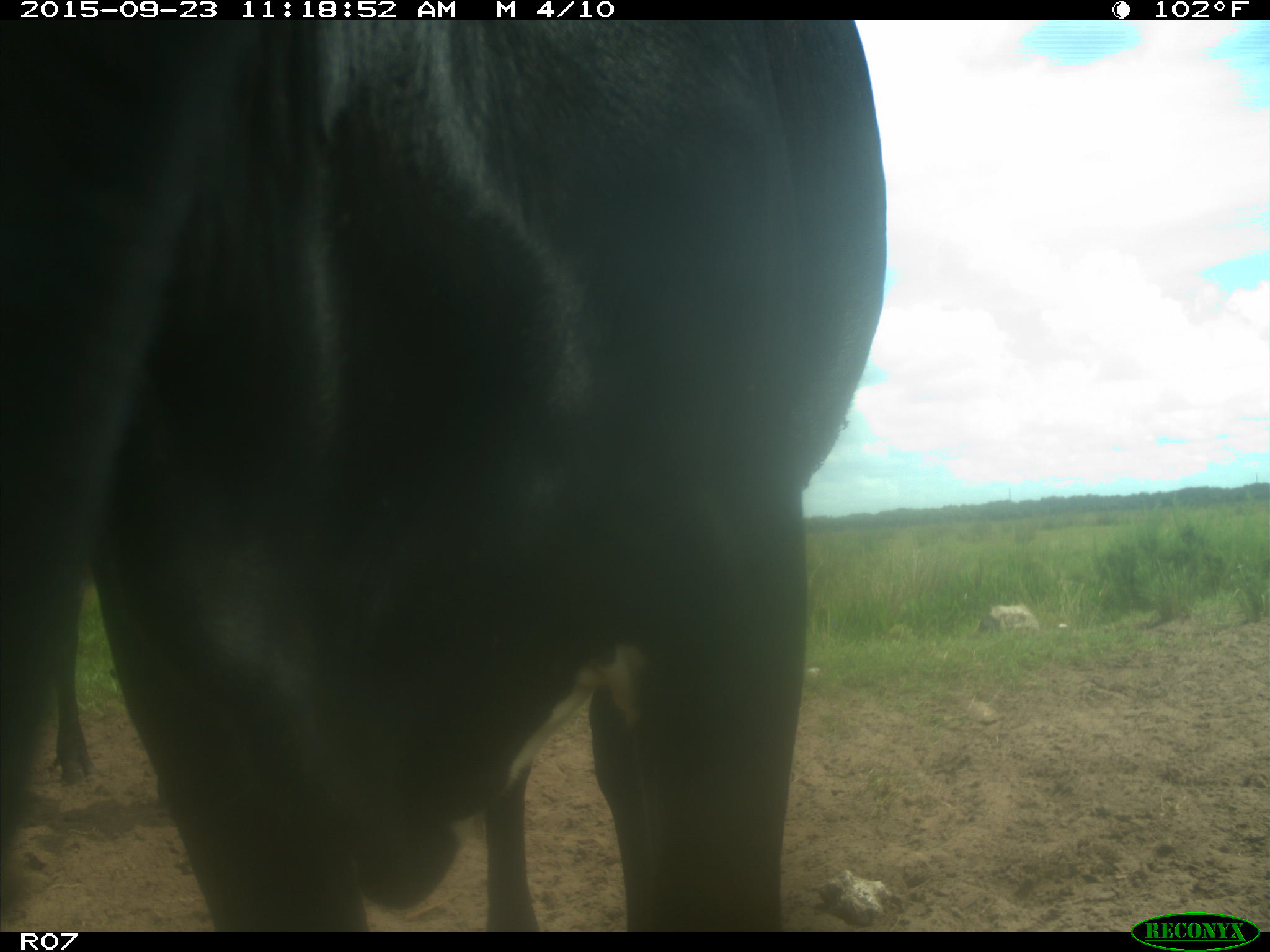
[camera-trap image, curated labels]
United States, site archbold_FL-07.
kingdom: Animalia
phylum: Chordata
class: Mammalia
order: Artiodactyla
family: Bovidae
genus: Bos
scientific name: Bos taurus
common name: domestic cow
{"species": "Bos taurus (domestic cow)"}